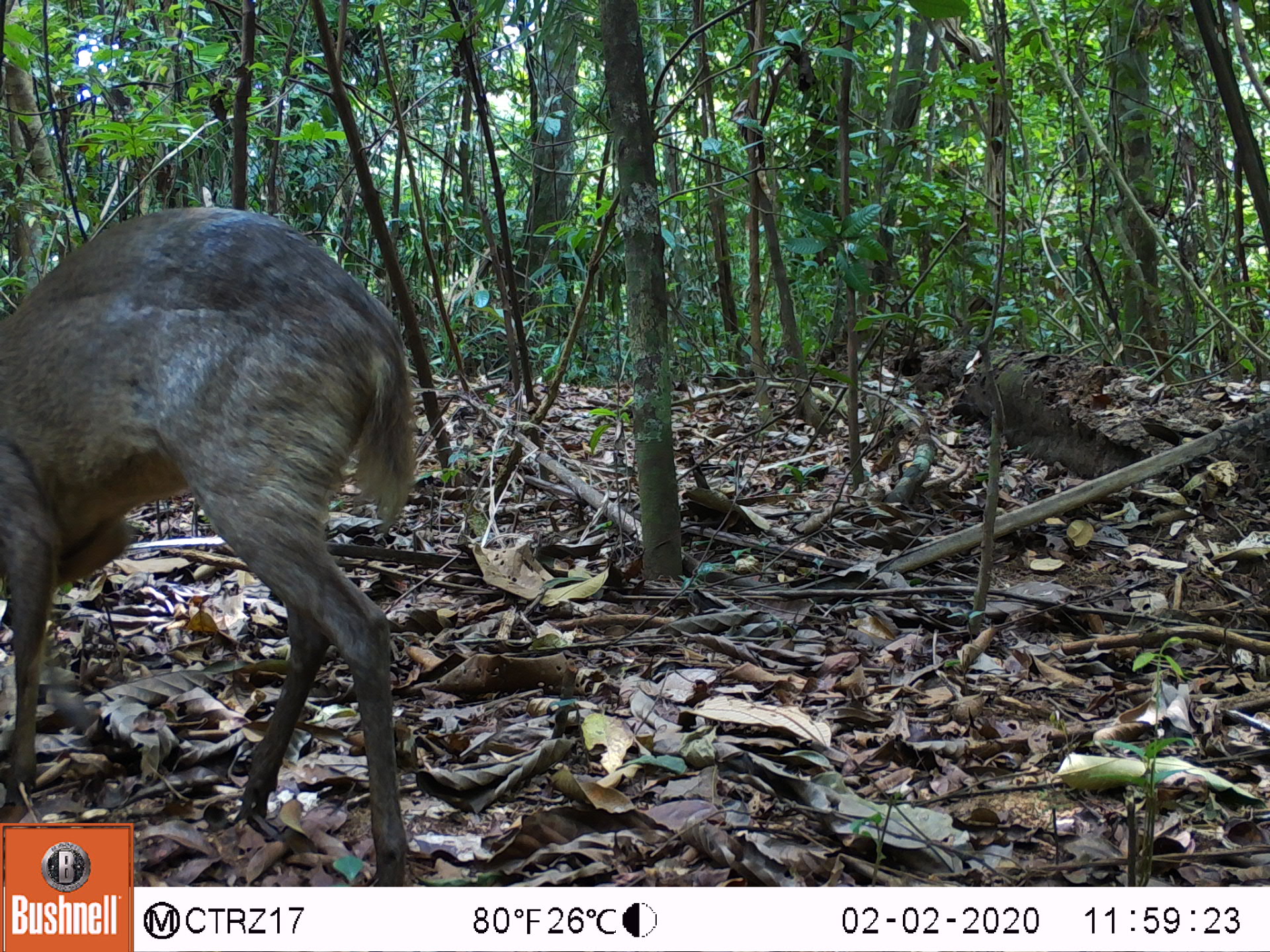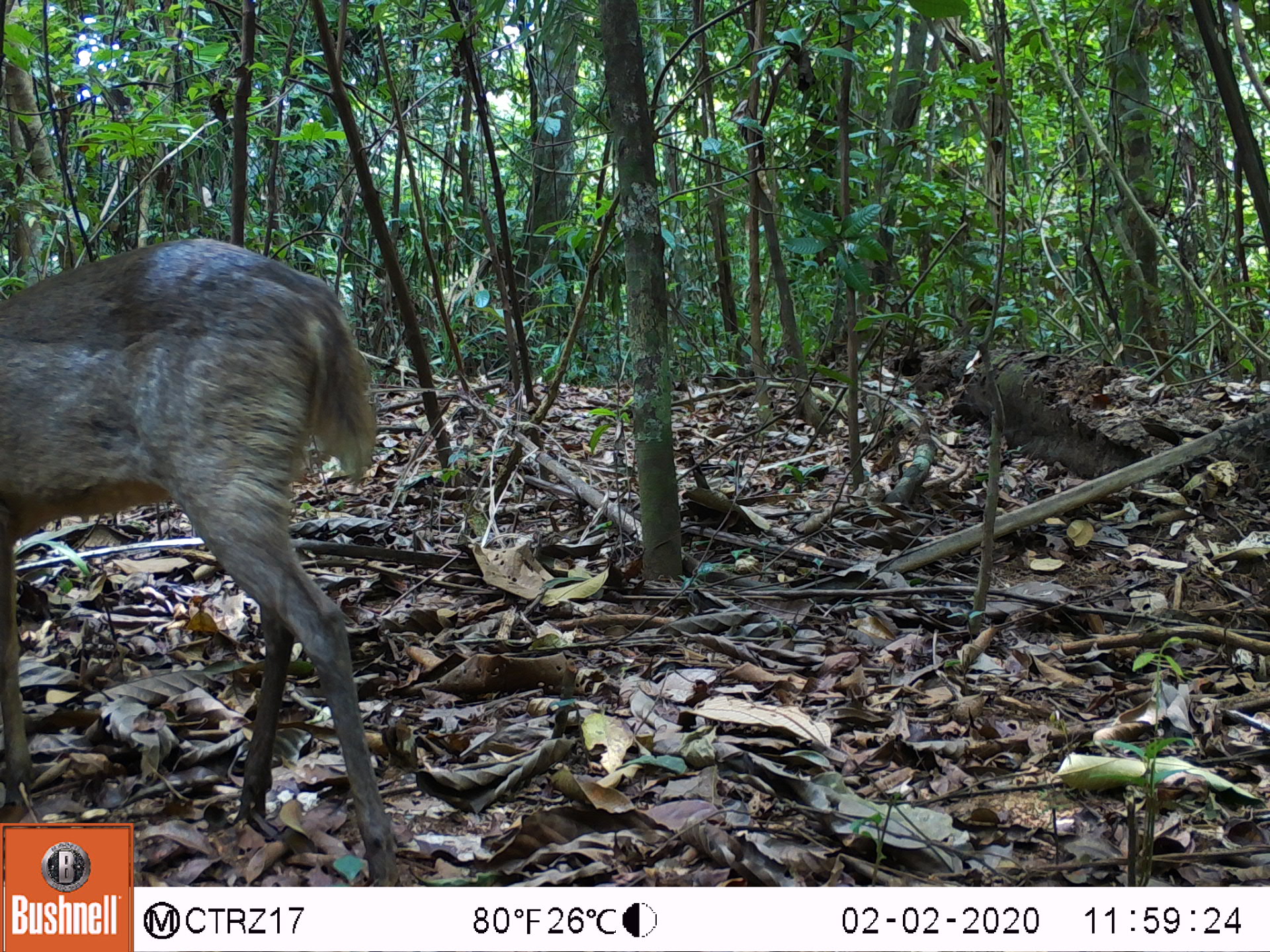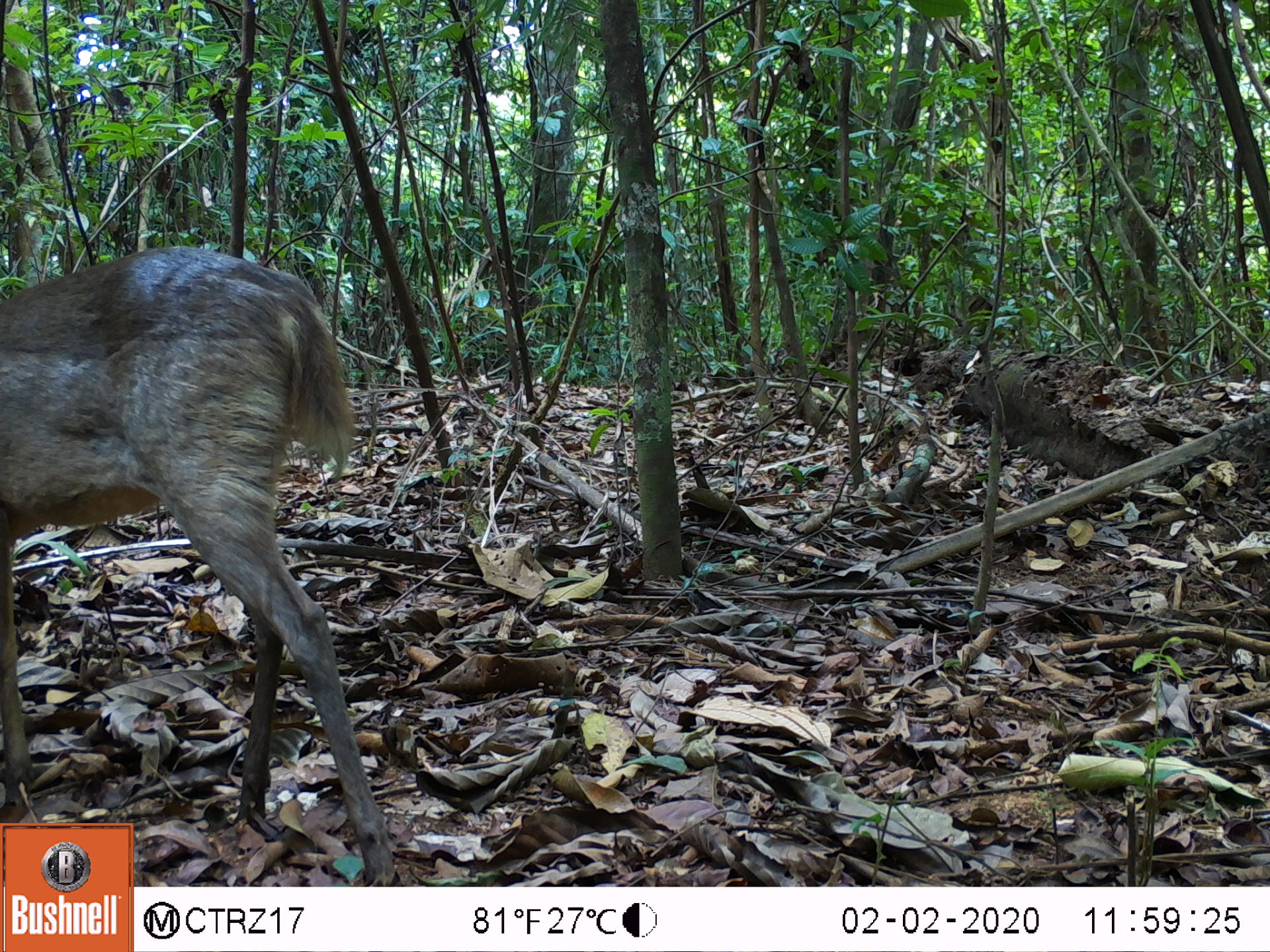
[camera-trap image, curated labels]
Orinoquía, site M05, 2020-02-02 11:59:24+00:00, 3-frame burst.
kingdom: Animalia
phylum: Chordata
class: Mammalia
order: Artiodactyla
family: Cervidae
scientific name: Cervidae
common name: deer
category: unknown cervid